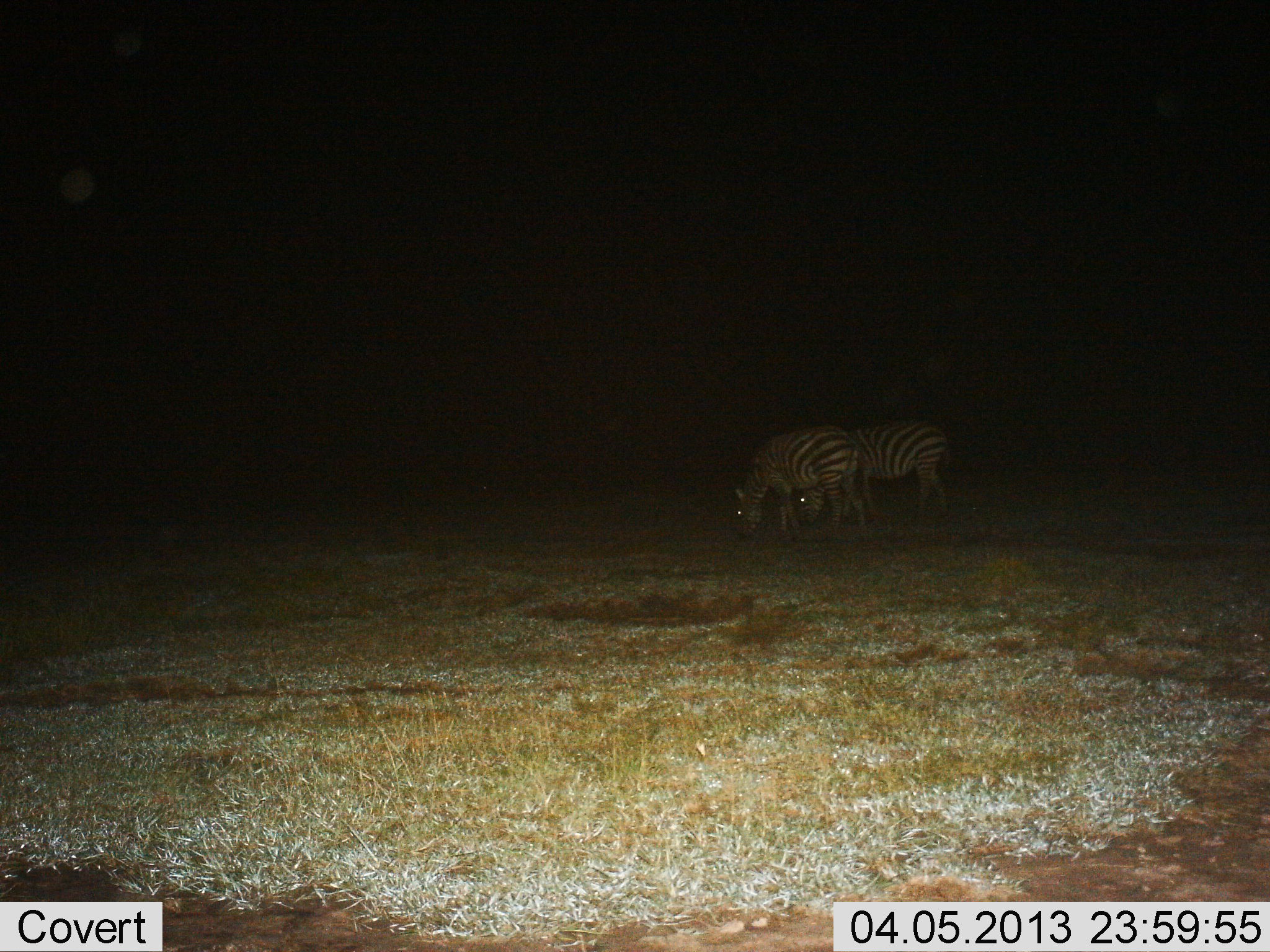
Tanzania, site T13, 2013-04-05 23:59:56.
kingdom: Animalia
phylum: Chordata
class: Mammalia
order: Perissodactyla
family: Equidae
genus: Equus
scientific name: Equus quagga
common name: plains zebra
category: zebra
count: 2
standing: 27%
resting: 0%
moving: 0%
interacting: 0%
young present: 0%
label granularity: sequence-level